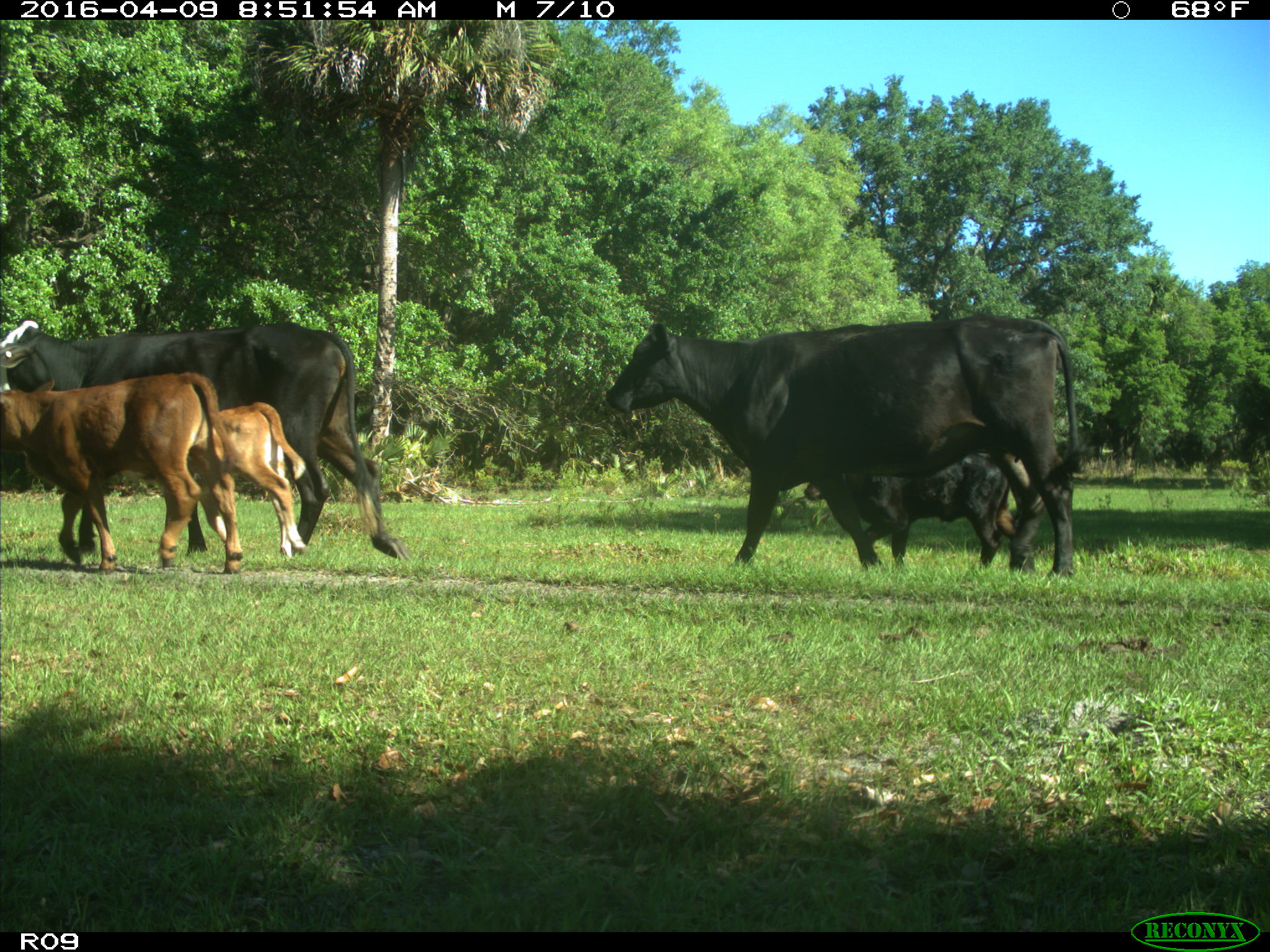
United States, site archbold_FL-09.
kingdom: Animalia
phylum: Chordata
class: Mammalia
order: Artiodactyla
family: Bovidae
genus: Bos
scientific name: Bos taurus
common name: domestic cow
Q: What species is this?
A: Bos taurus (domestic cow).